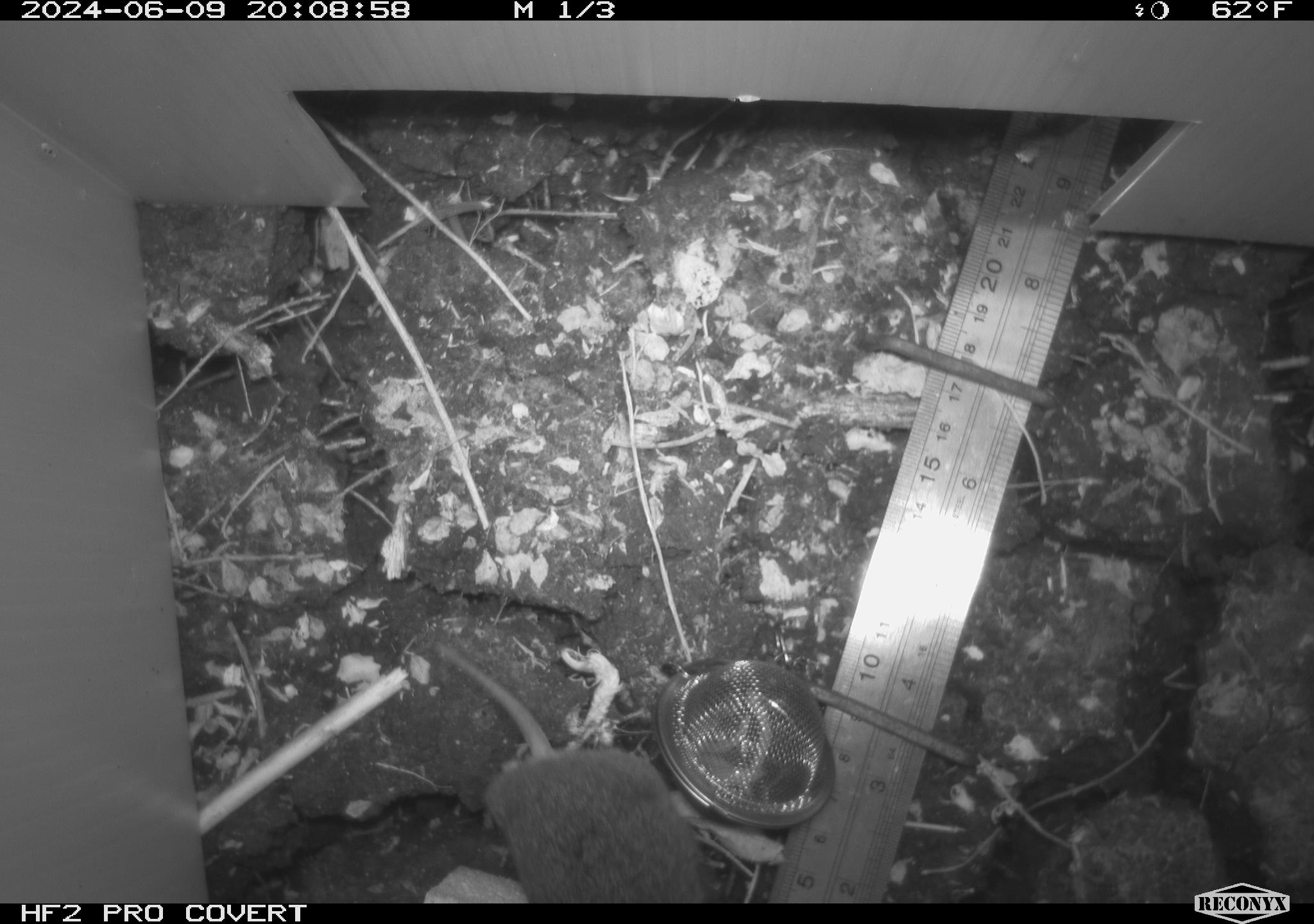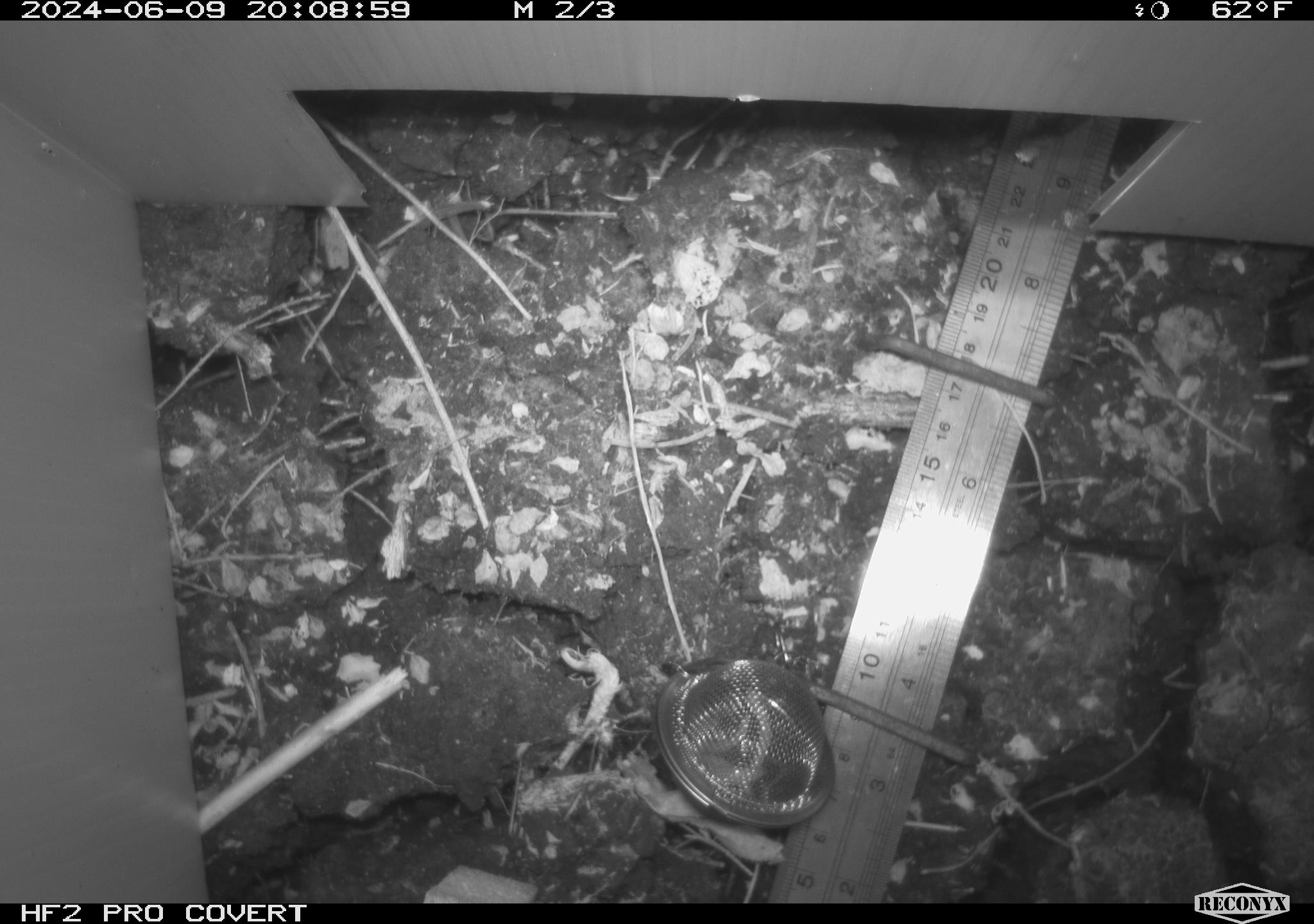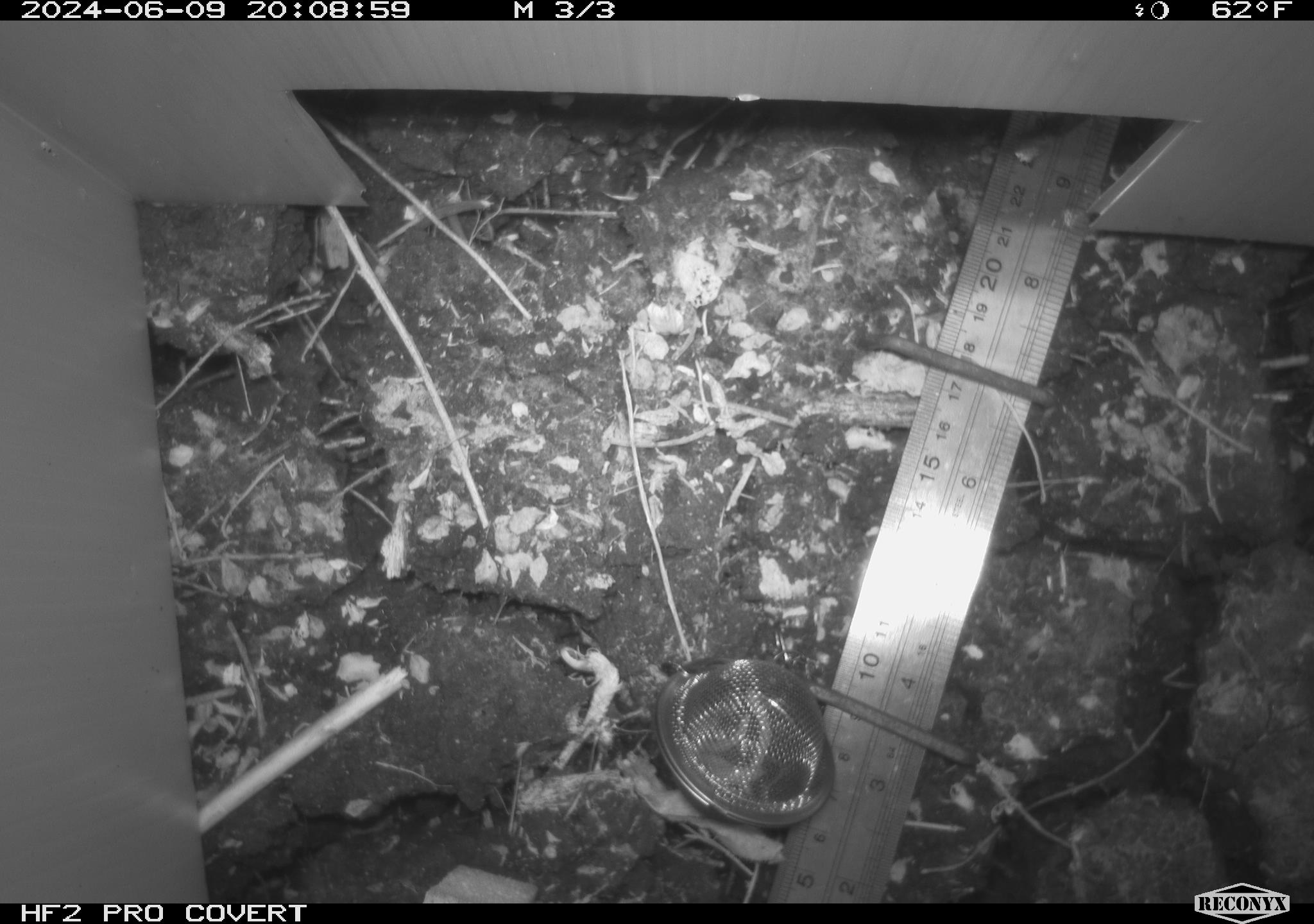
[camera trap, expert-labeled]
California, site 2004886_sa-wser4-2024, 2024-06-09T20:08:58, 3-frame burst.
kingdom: Animalia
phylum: Chordata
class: Mammalia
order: Rodentia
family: Cricetidae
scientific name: Arvicolinae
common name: voles, lemmings, and muskrats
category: arvicolinae subfamily